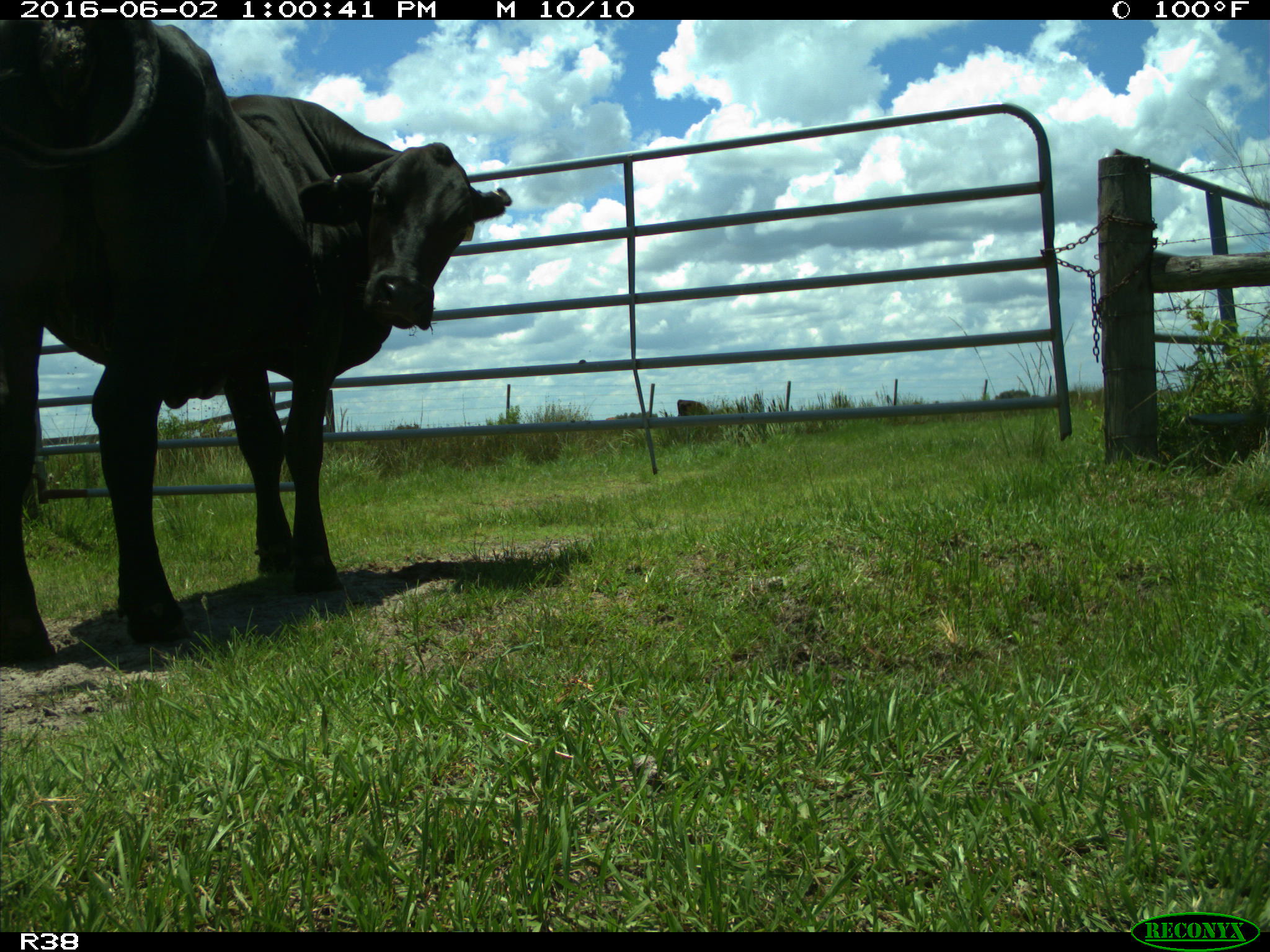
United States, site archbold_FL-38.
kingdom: Animalia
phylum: Chordata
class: Mammalia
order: Artiodactyla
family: Bovidae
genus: Bos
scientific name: Bos taurus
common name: domestic cow